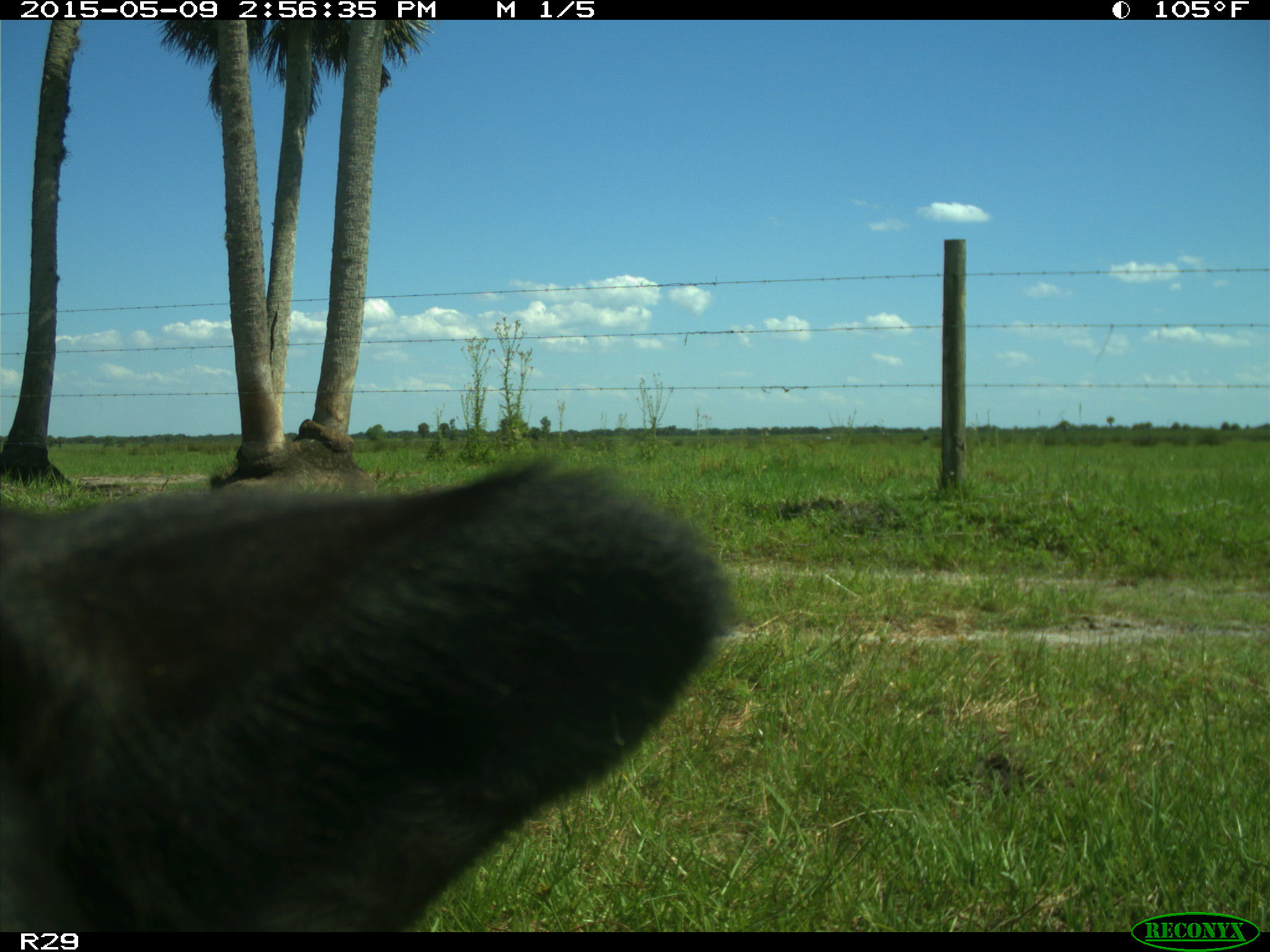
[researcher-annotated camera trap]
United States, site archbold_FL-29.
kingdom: Animalia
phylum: Chordata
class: Mammalia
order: Artiodactyla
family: Bovidae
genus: Bos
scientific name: Bos taurus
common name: domestic cow